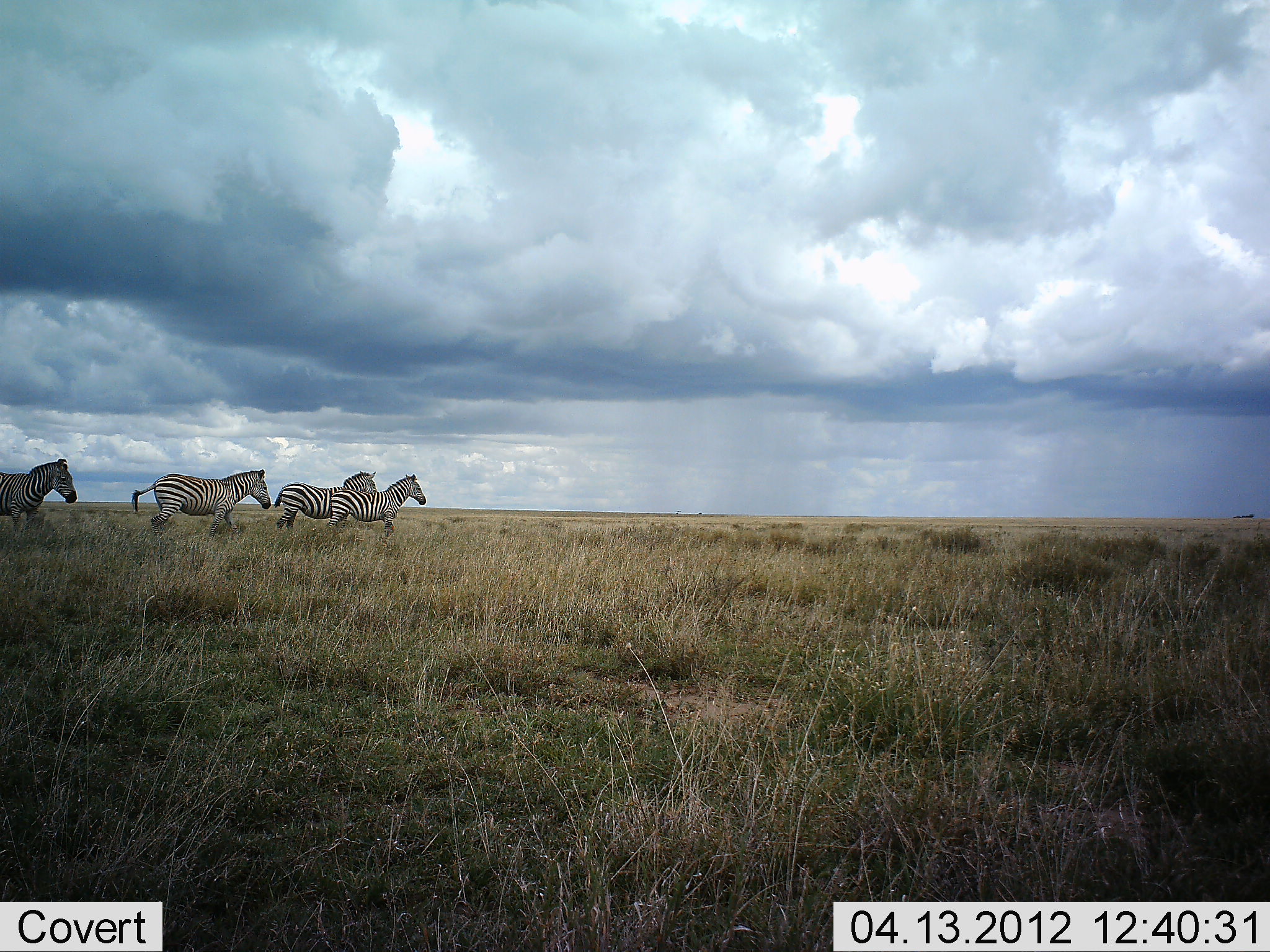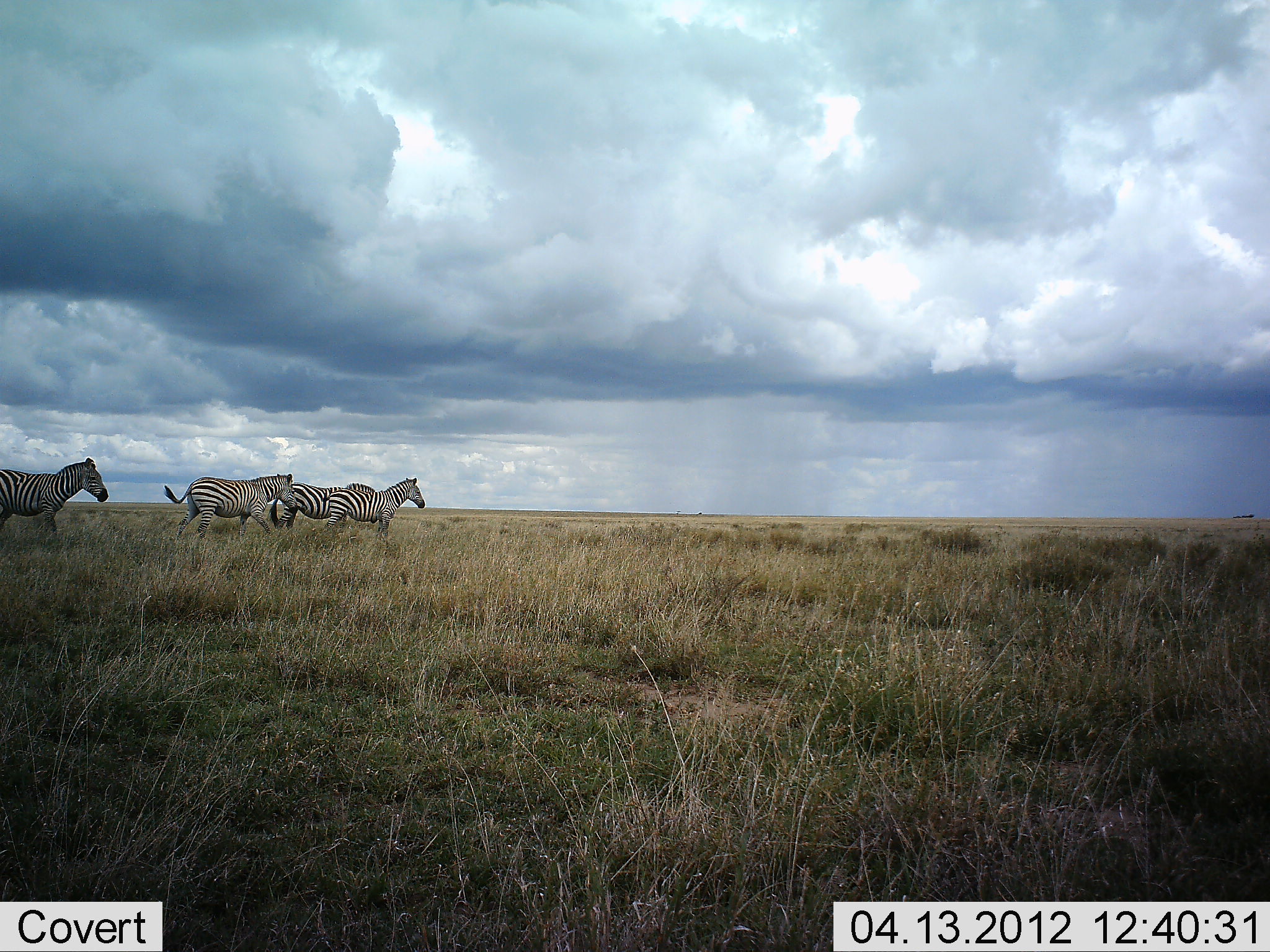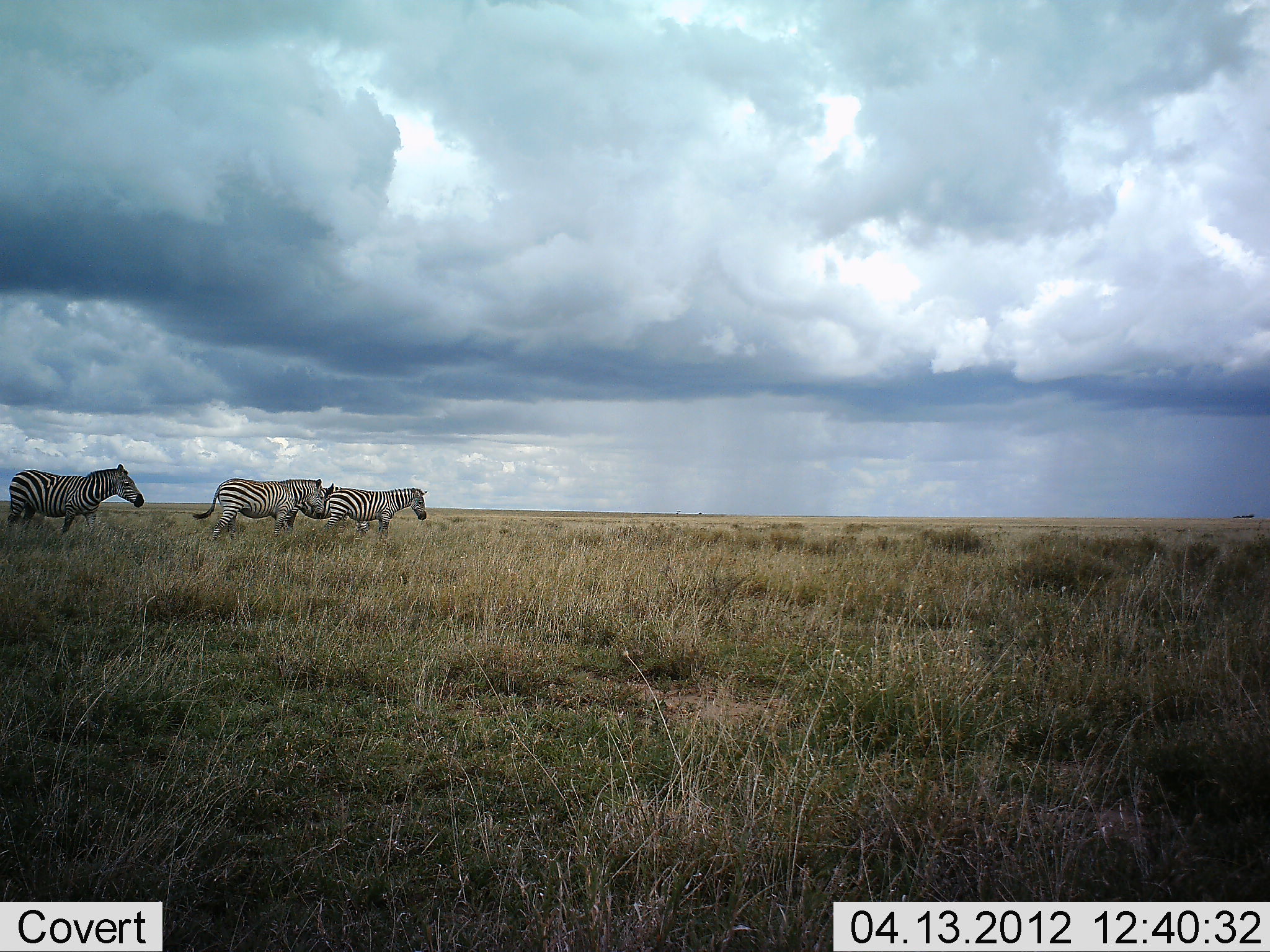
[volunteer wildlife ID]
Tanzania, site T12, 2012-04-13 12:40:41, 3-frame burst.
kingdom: Animalia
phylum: Chordata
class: Mammalia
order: Perissodactyla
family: Equidae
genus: Equus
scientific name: Equus quagga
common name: plains zebra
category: zebra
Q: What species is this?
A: Zebra (plains zebra) (Equus quagga).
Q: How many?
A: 4.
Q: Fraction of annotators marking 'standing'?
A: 42%.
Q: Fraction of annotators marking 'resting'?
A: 0%.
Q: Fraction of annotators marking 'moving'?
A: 97%.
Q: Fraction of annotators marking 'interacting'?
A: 0%.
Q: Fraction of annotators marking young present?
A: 0%.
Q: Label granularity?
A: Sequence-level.